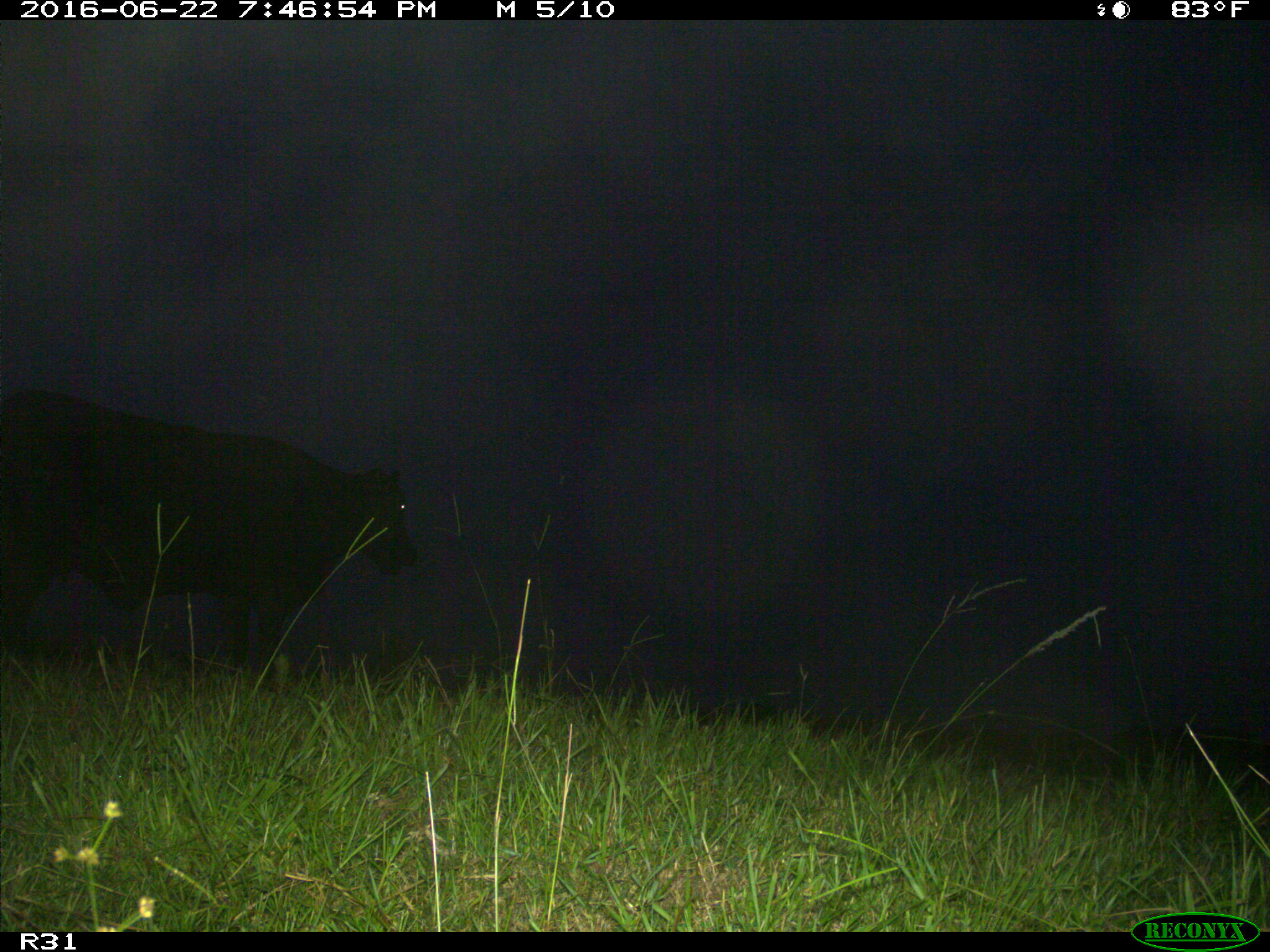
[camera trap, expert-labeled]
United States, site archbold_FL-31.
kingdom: Animalia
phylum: Chordata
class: Mammalia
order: Artiodactyla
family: Bovidae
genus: Bos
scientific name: Bos taurus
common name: domestic cow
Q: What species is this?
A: Bos taurus (domestic cow).